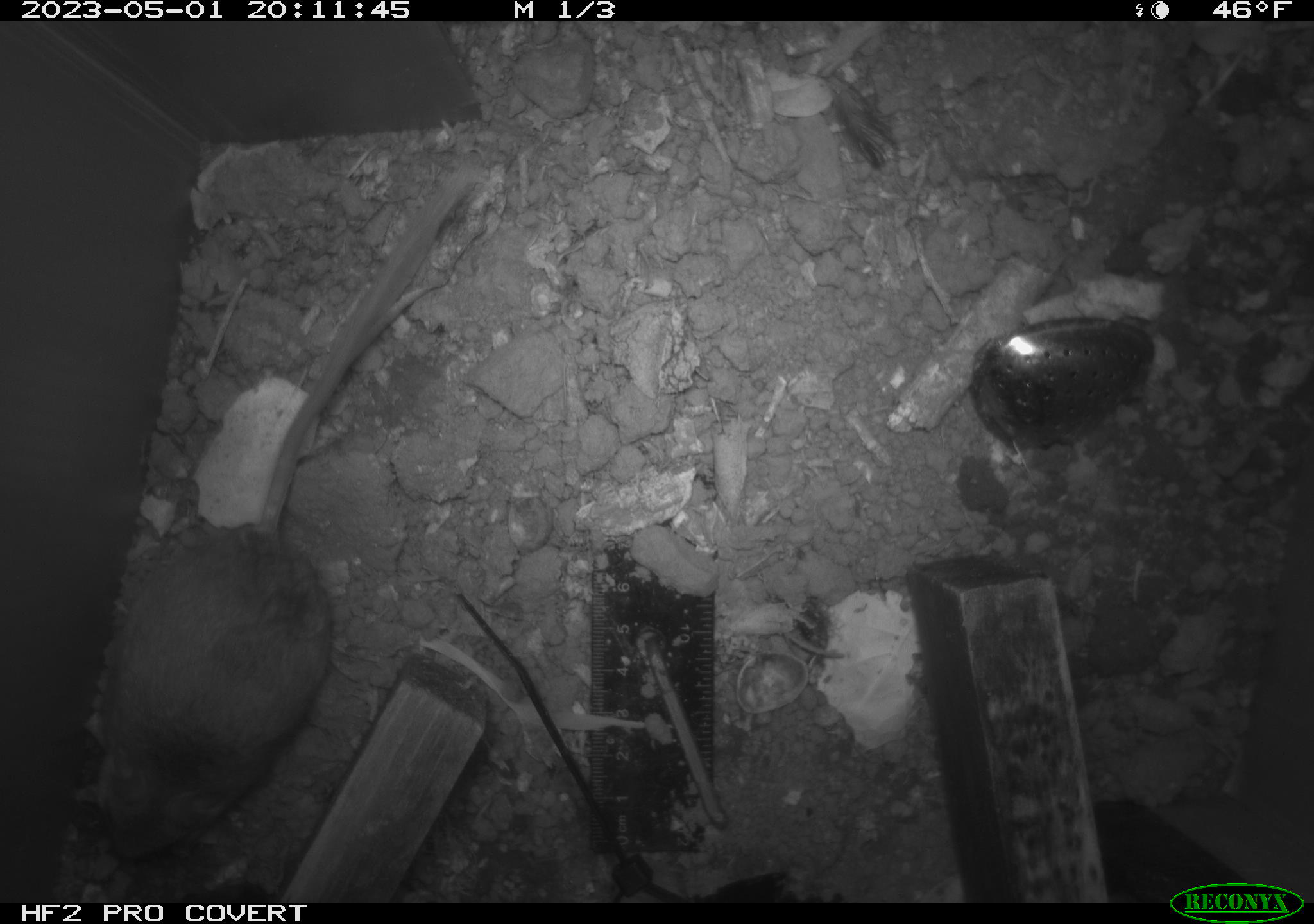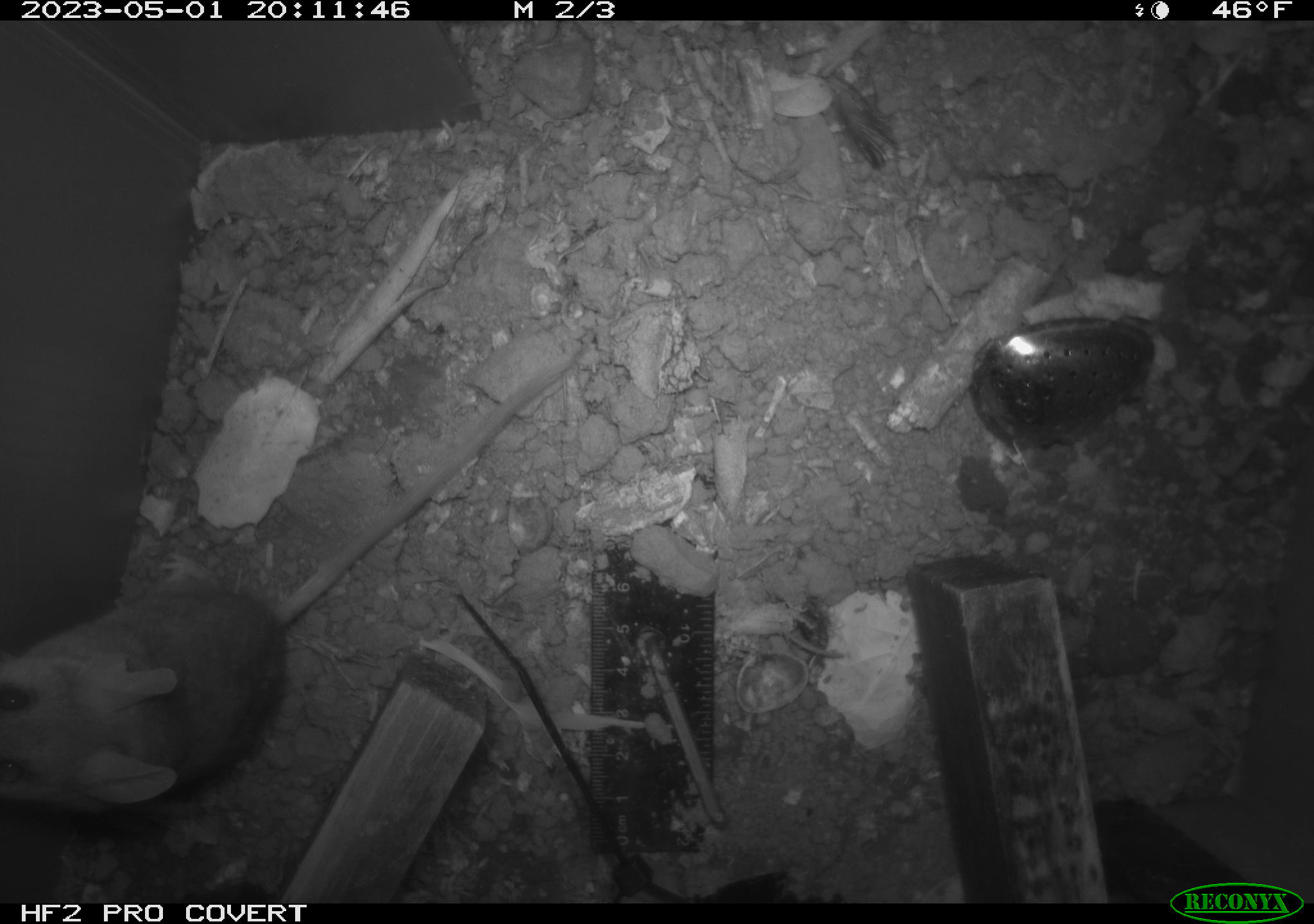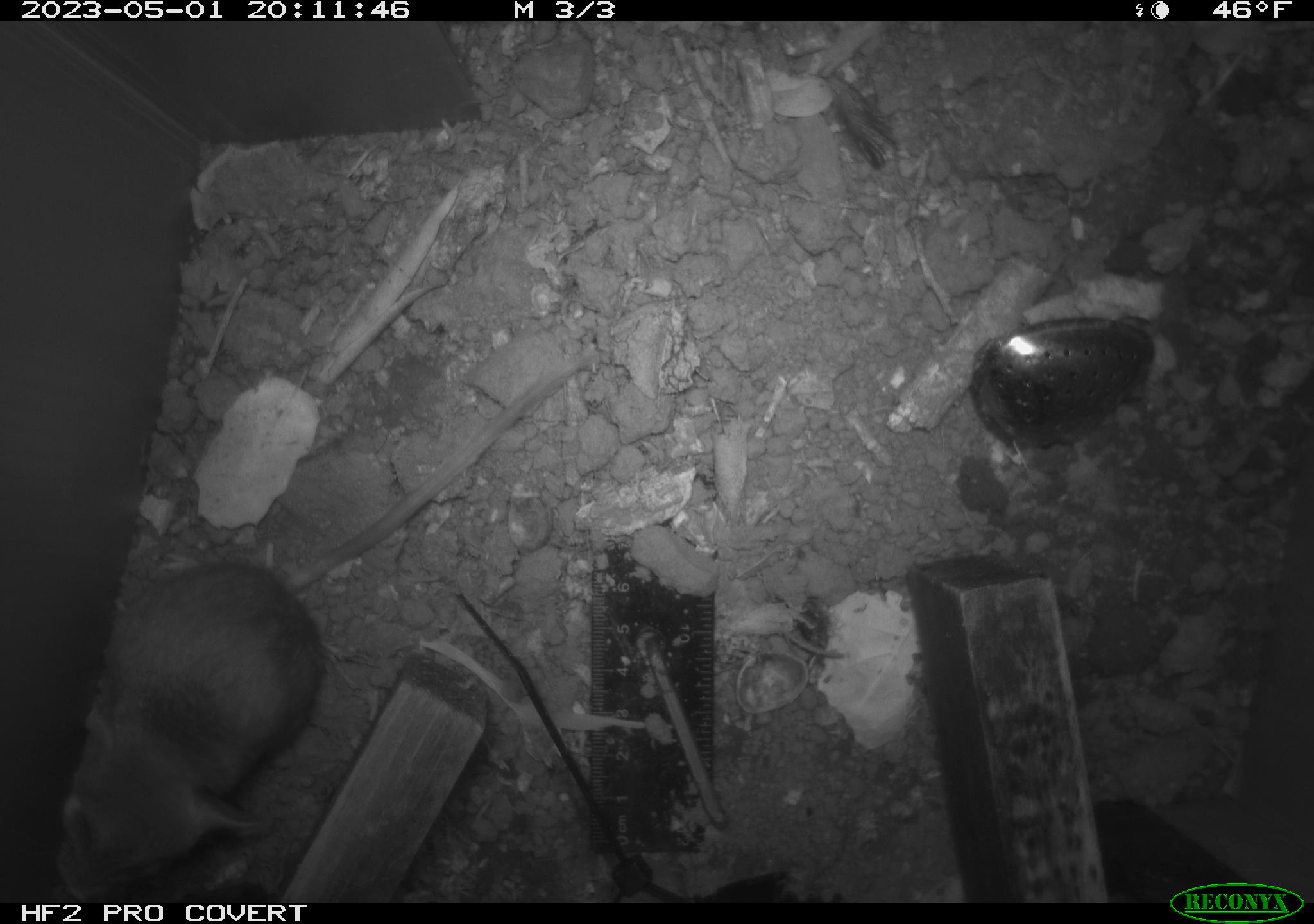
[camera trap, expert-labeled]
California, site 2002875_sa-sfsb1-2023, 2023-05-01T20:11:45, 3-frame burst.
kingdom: Animalia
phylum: Chordata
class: Mammalia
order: Rodentia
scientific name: Rodentia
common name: mouse species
Mouse species (Rodentia).